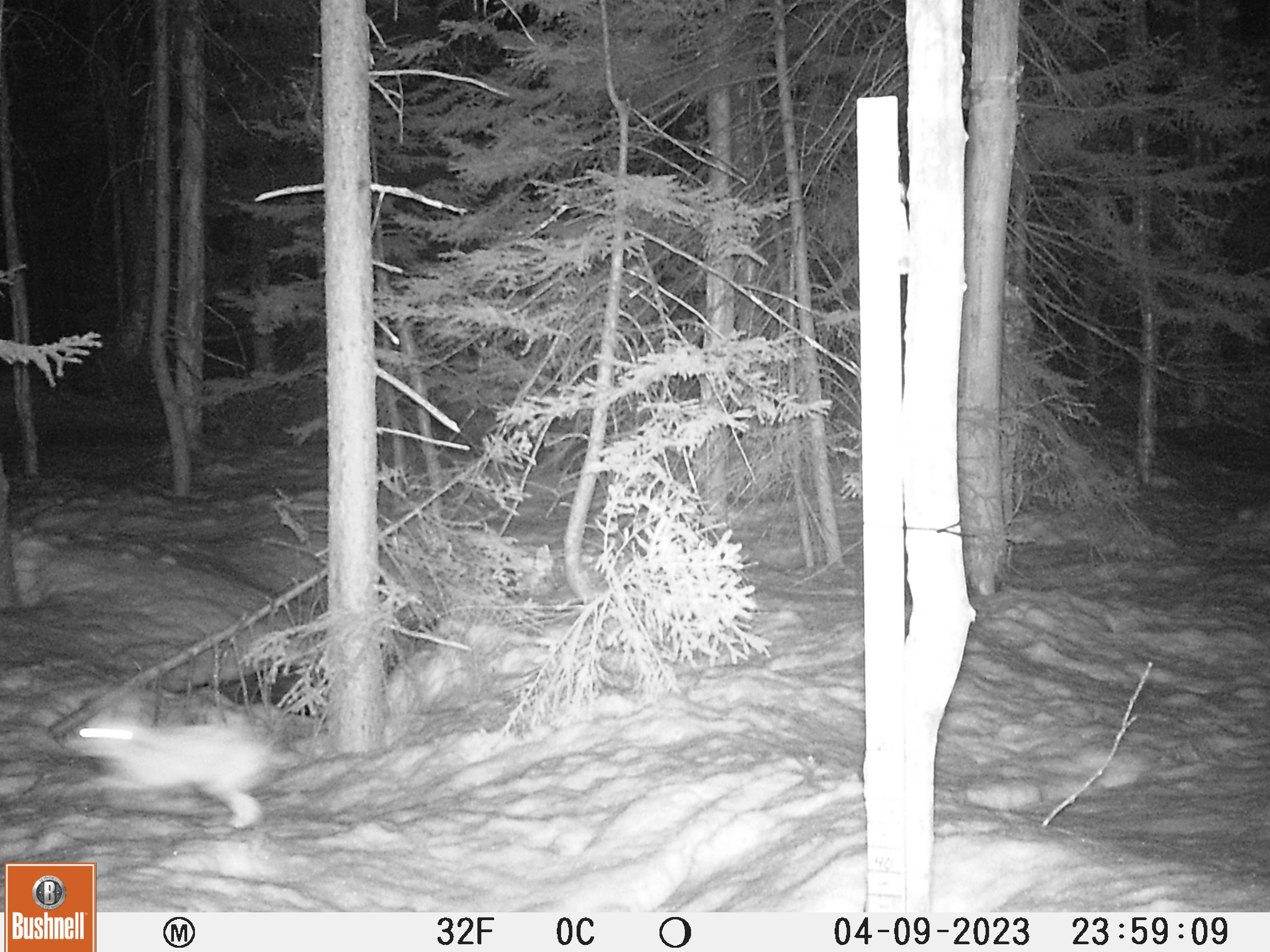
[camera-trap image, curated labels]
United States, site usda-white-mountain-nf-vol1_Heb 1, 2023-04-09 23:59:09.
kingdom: Animalia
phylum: Chordata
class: Mammalia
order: Lagomorpha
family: Leporidae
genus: Lepus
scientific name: Lepus americanus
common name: snowshoe hare